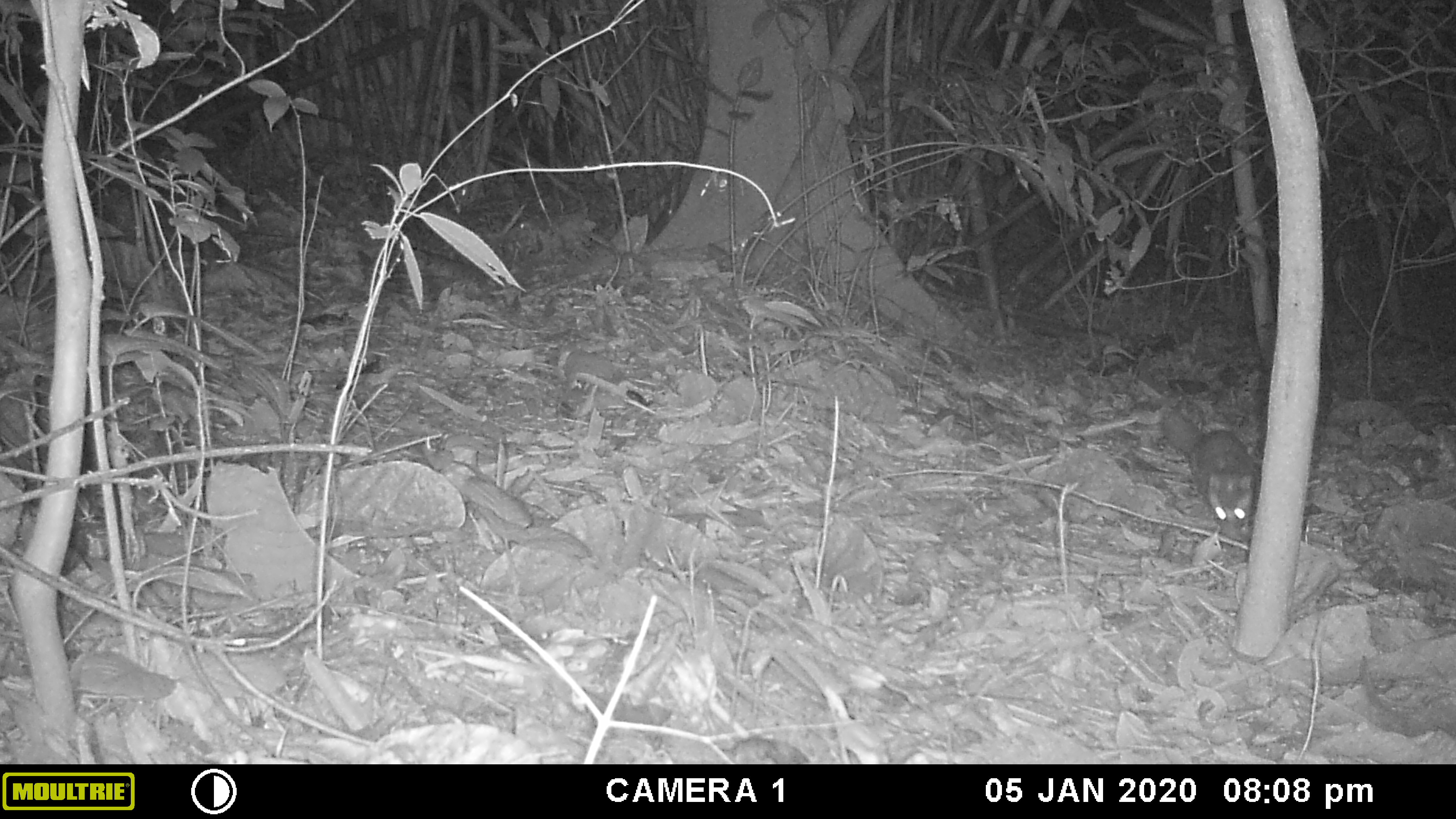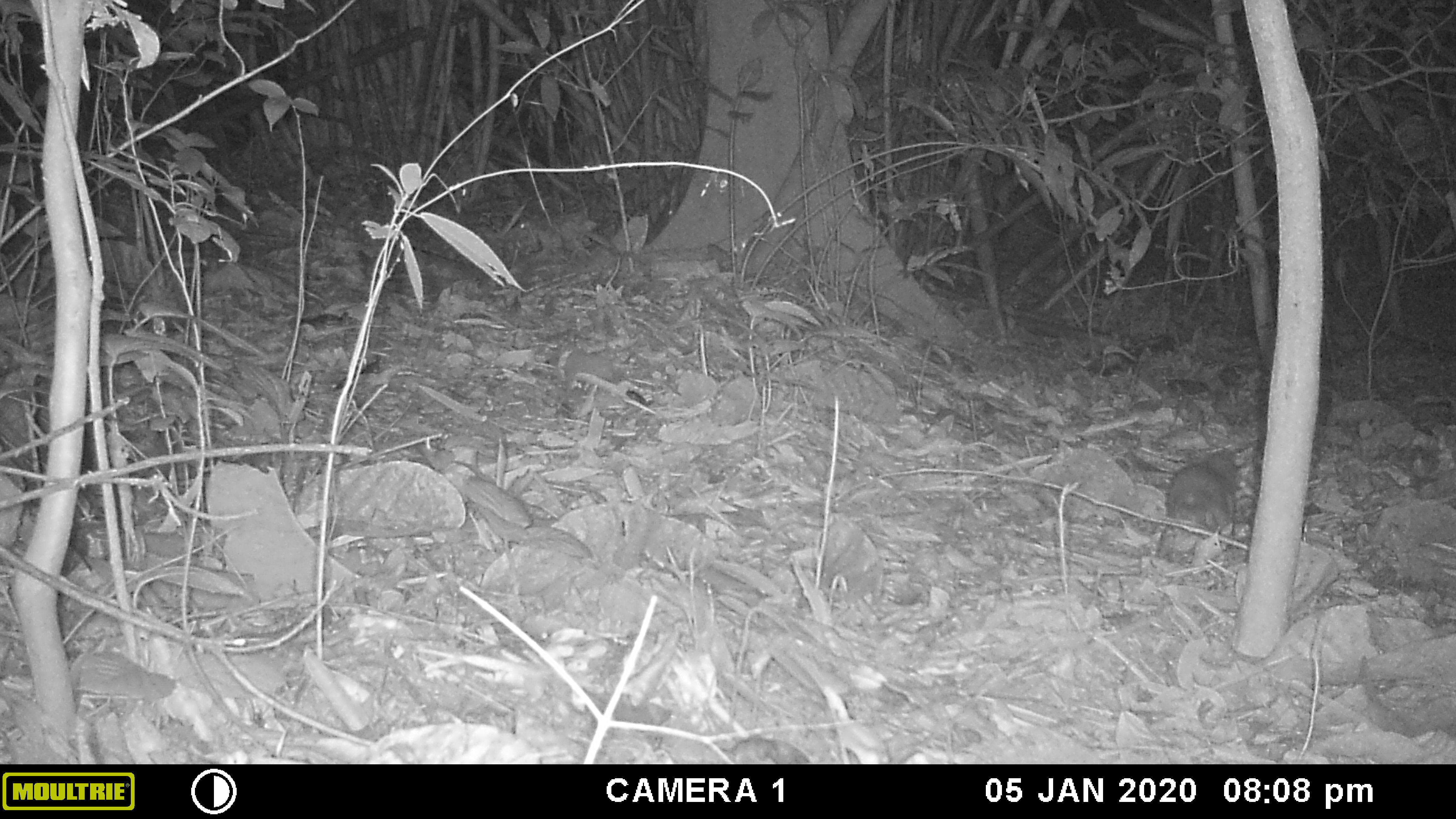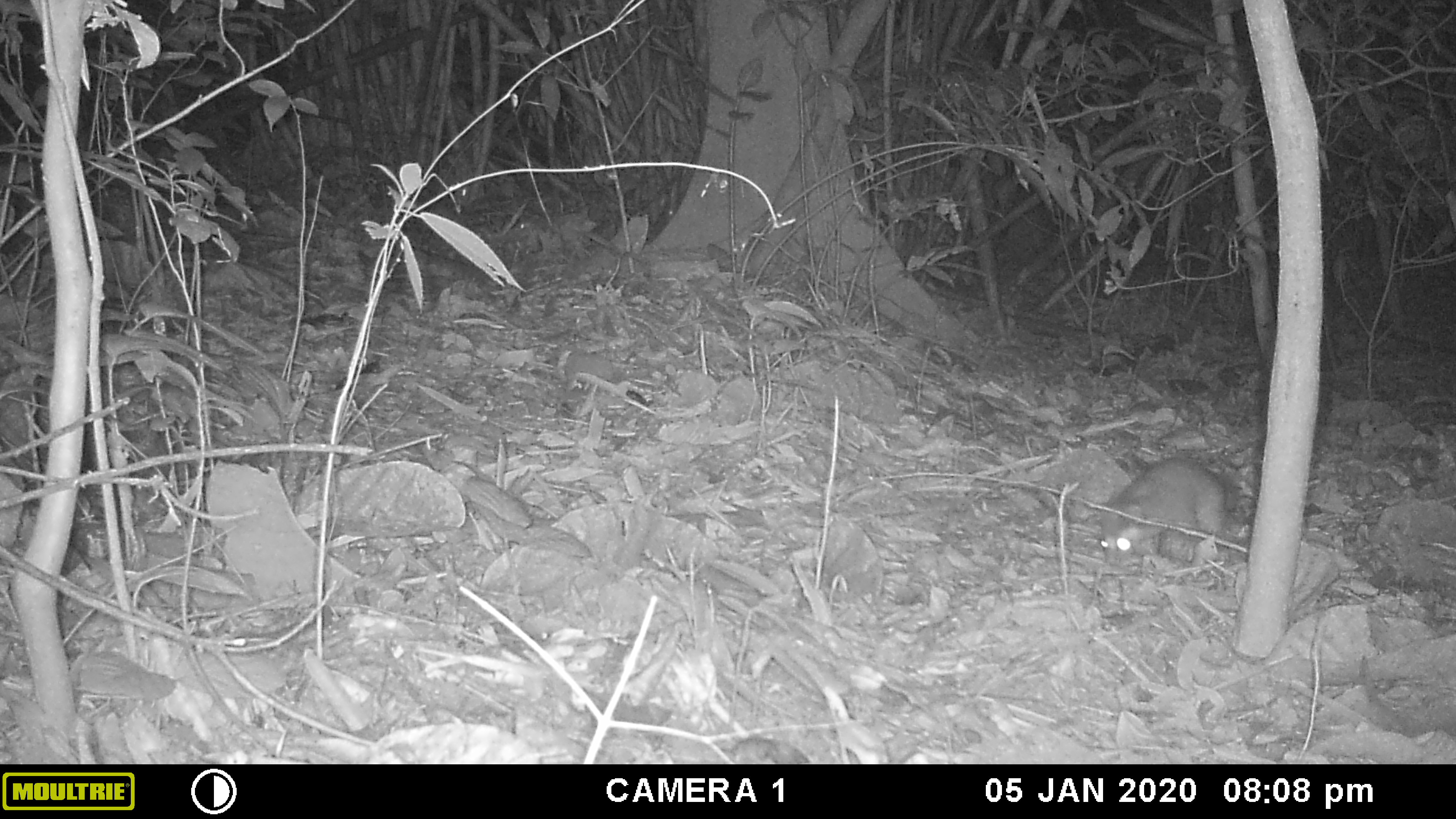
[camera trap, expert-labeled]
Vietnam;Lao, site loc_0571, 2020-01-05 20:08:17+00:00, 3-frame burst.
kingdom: Animalia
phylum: Chordata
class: Mammalia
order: Carnivora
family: Mustelidae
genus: Melogale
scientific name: Melogale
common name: ferret badger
Ferret badger (Melogale). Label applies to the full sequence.